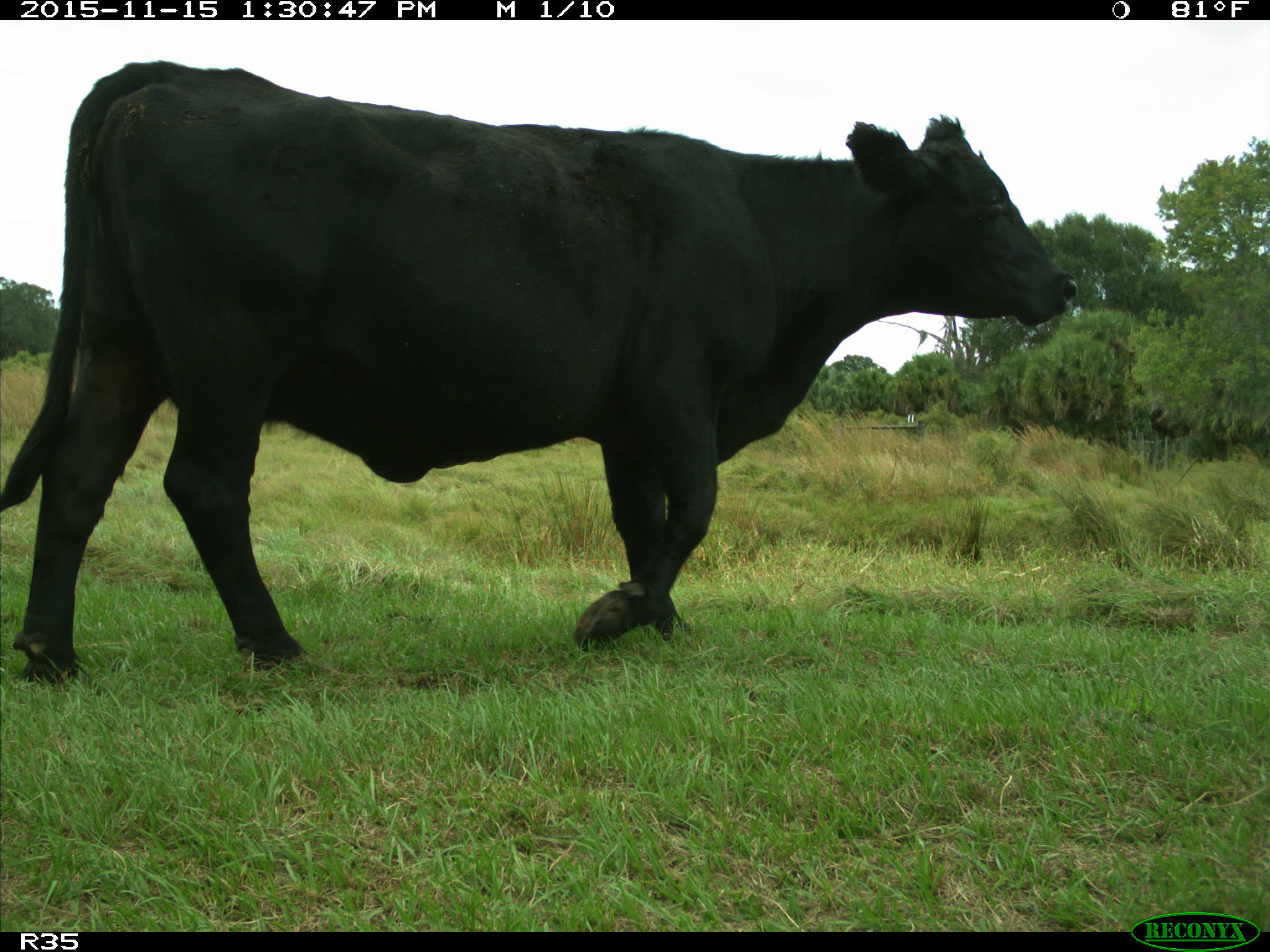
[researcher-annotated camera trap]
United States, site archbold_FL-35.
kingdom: Animalia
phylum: Chordata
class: Mammalia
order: Artiodactyla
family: Bovidae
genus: Bos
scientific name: Bos taurus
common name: domestic cow